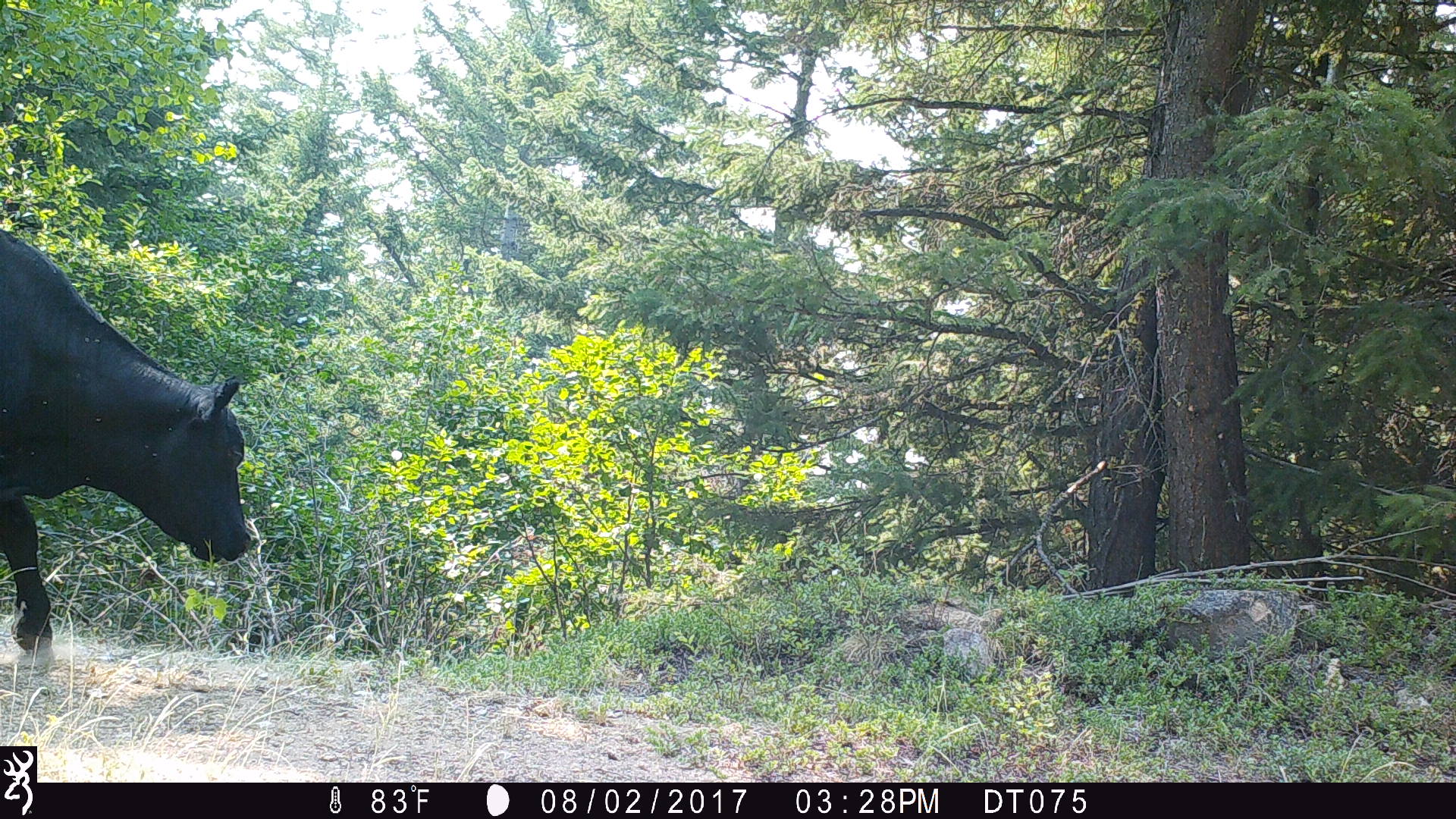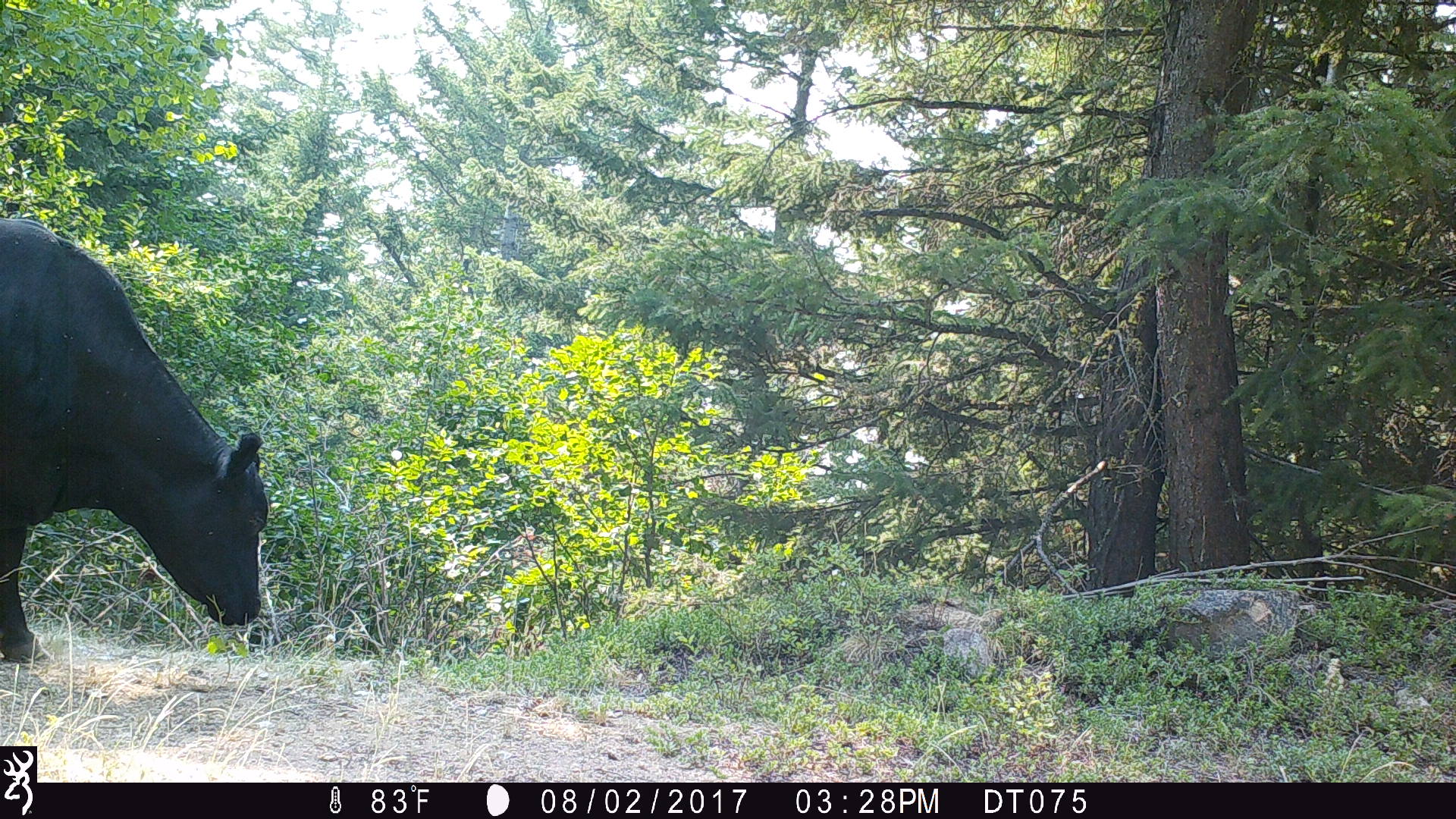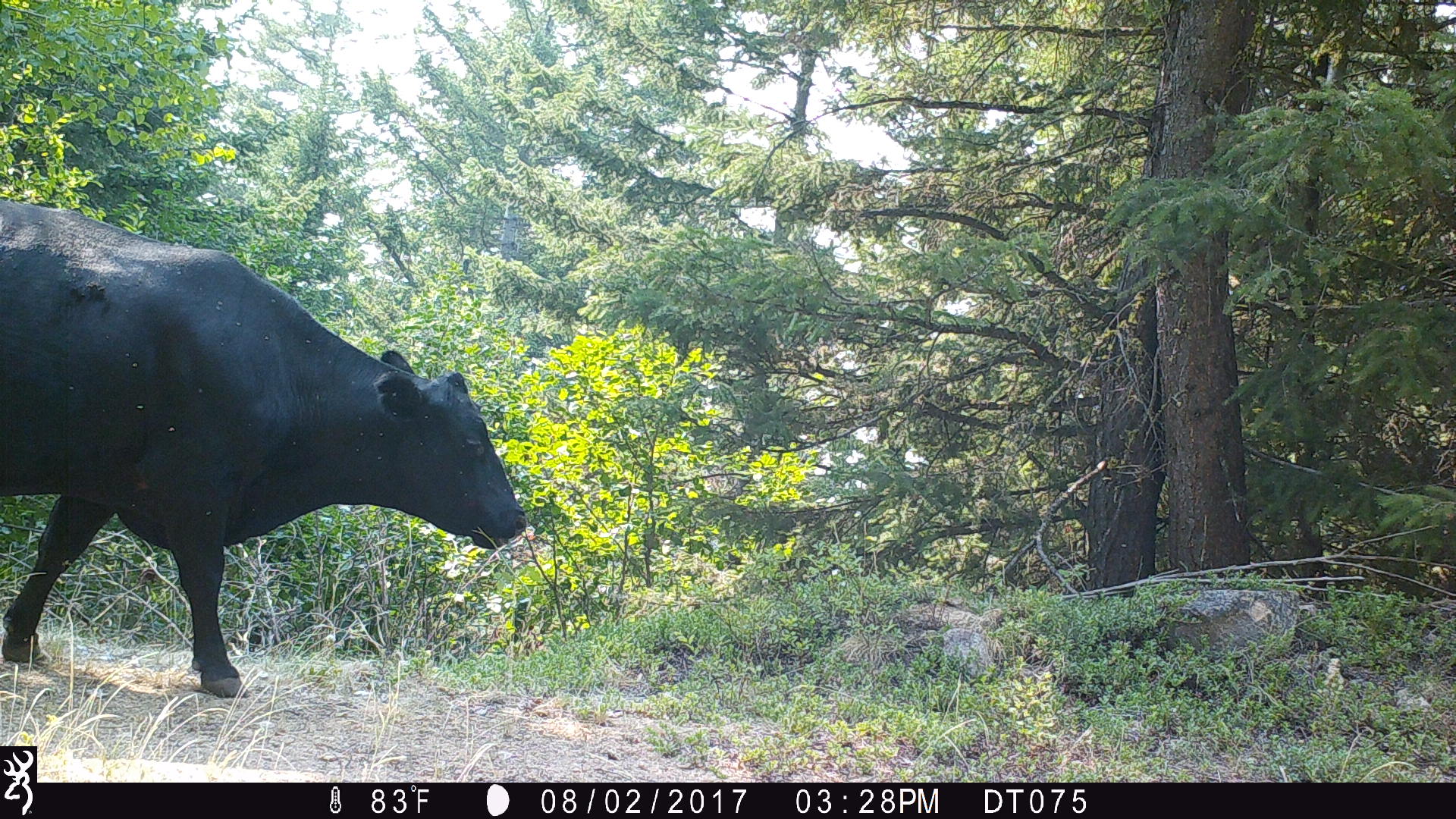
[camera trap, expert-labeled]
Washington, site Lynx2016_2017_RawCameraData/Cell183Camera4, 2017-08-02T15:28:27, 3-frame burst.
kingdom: Animalia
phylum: Chordata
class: Mammalia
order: Artiodactyla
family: Bovidae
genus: Bos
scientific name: Bos taurus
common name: domestic cattle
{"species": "domestic cattle (Bos taurus)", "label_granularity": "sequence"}